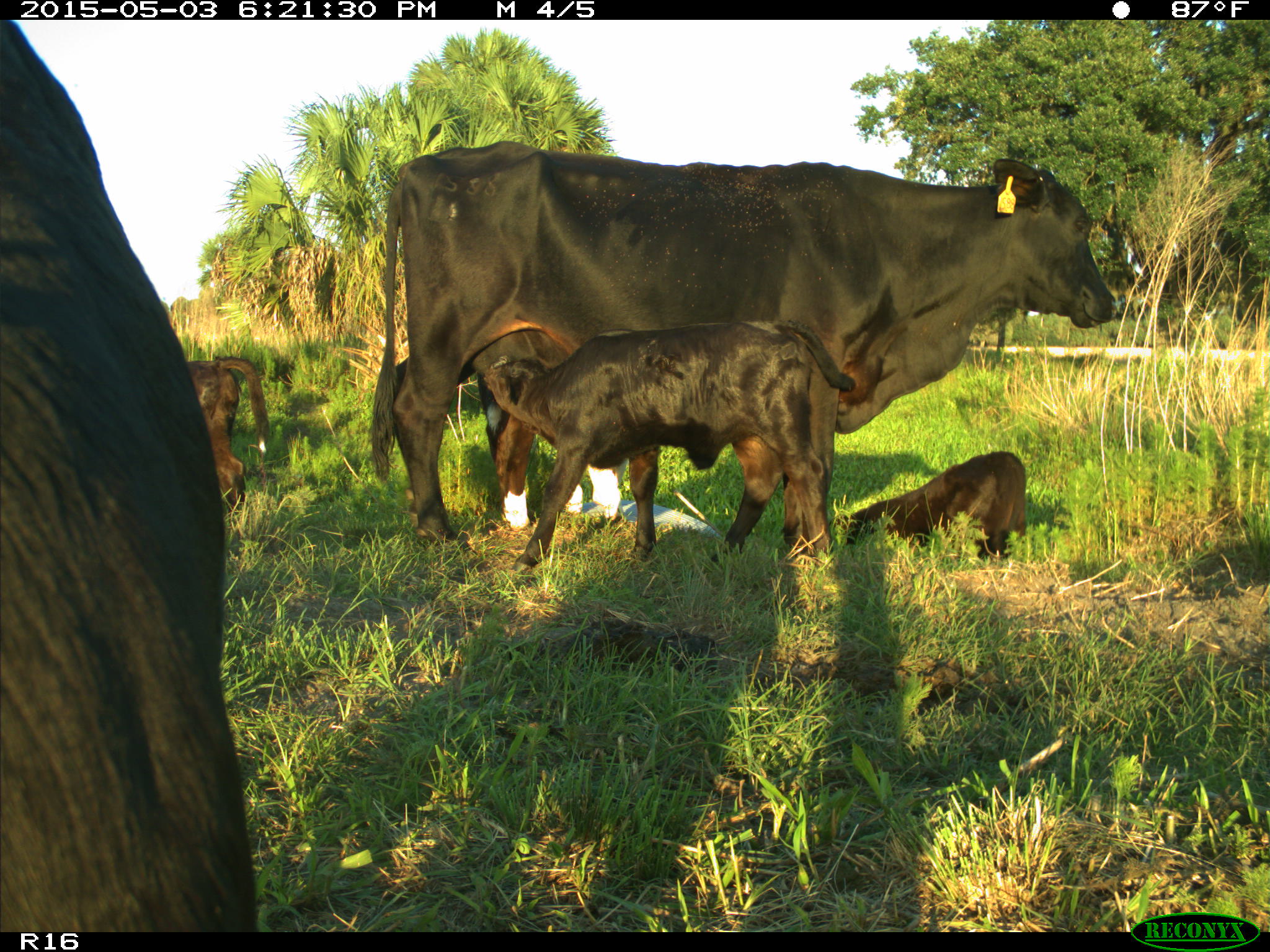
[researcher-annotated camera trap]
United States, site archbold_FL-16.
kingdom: Animalia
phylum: Chordata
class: Mammalia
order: Artiodactyla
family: Bovidae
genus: Bos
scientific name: Bos taurus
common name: domestic cow